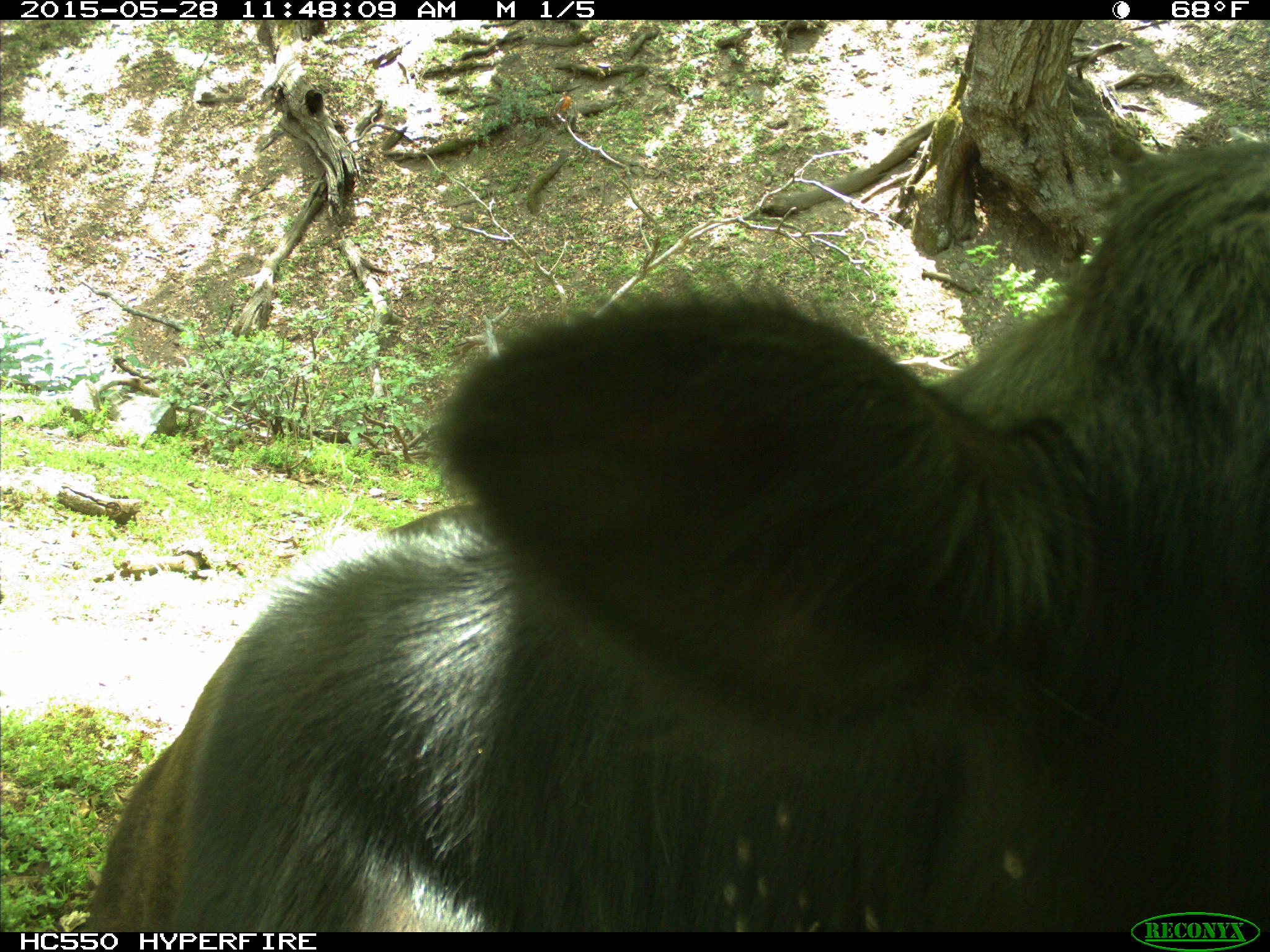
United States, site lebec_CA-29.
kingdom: Animalia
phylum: Chordata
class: Mammalia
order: Artiodactyla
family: Bovidae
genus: Bos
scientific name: Bos taurus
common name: domestic cow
Bos taurus (domestic cow).